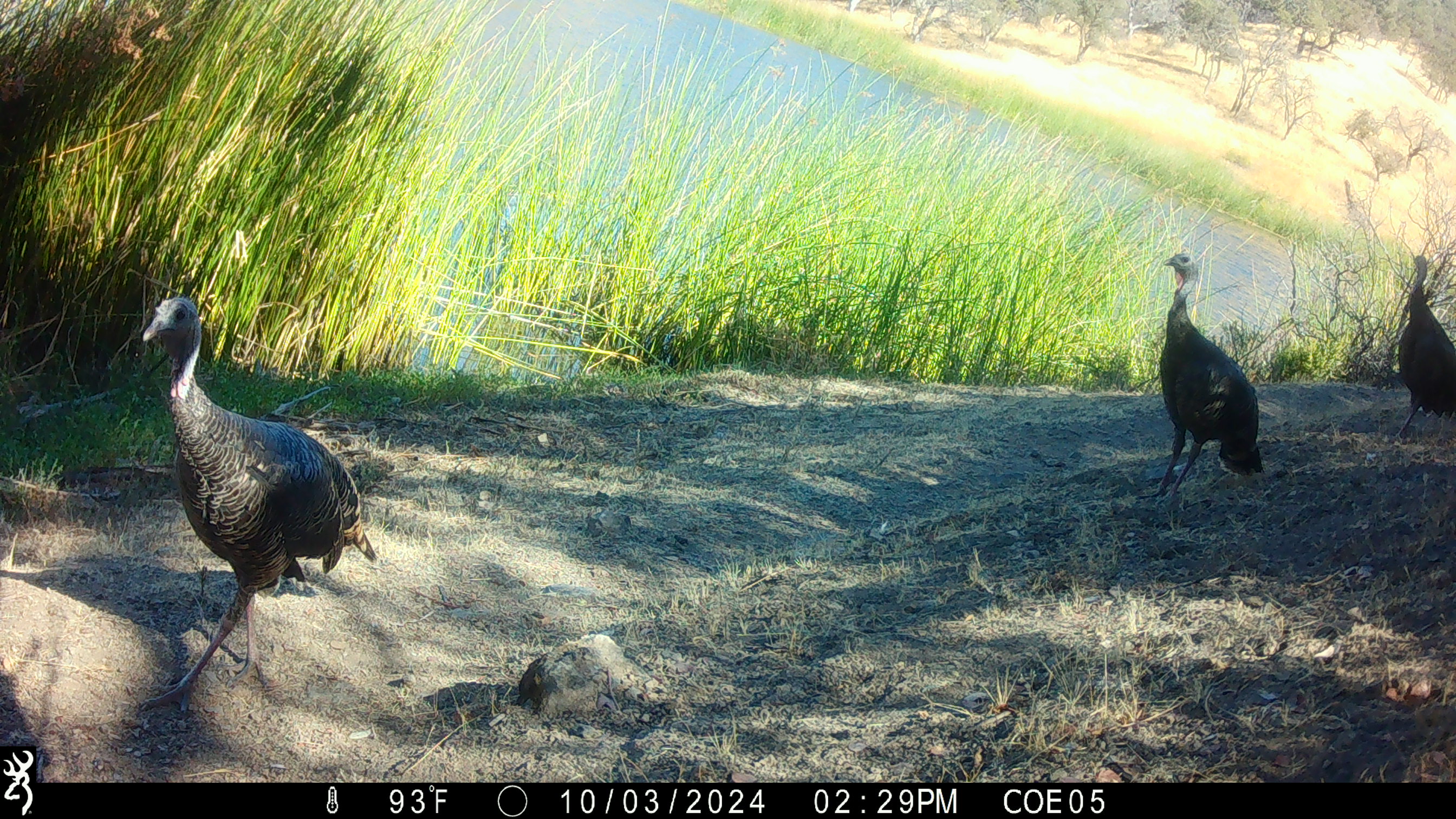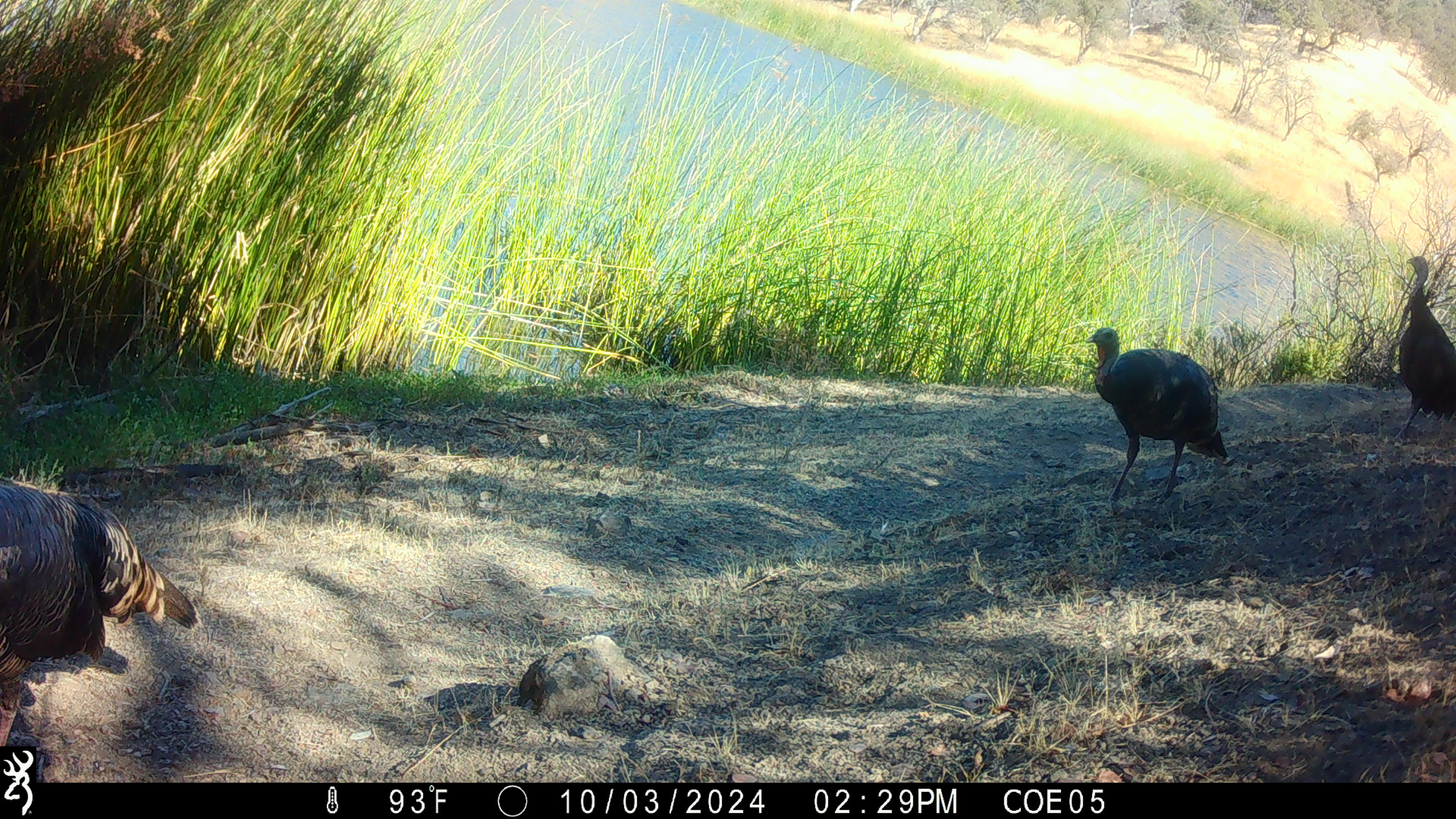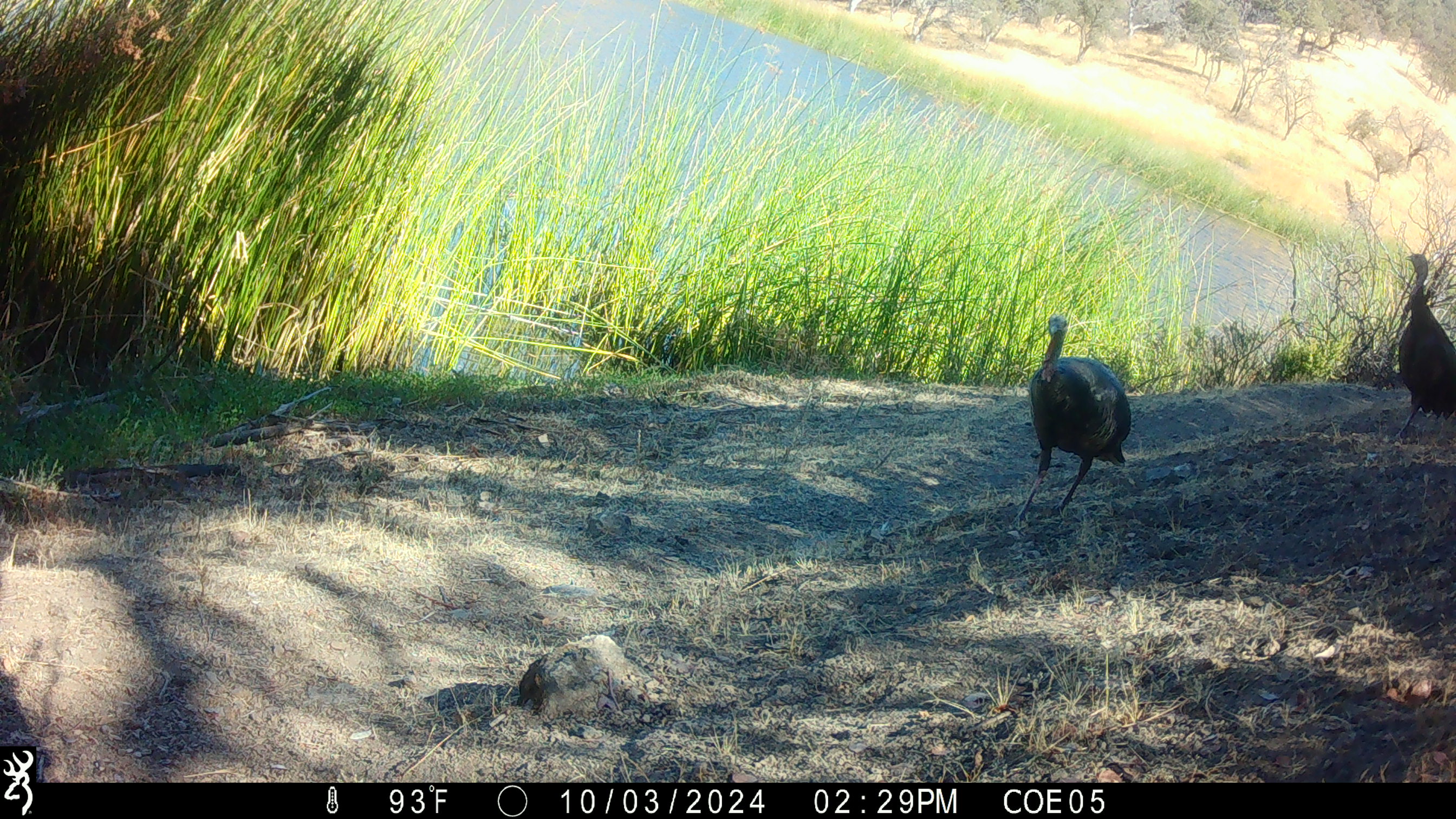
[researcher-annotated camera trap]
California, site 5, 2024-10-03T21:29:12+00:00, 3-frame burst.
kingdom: Animalia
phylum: Chordata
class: Aves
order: Galliformes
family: Phasianidae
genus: Meleagris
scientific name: Meleagris gallopavo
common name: turkey